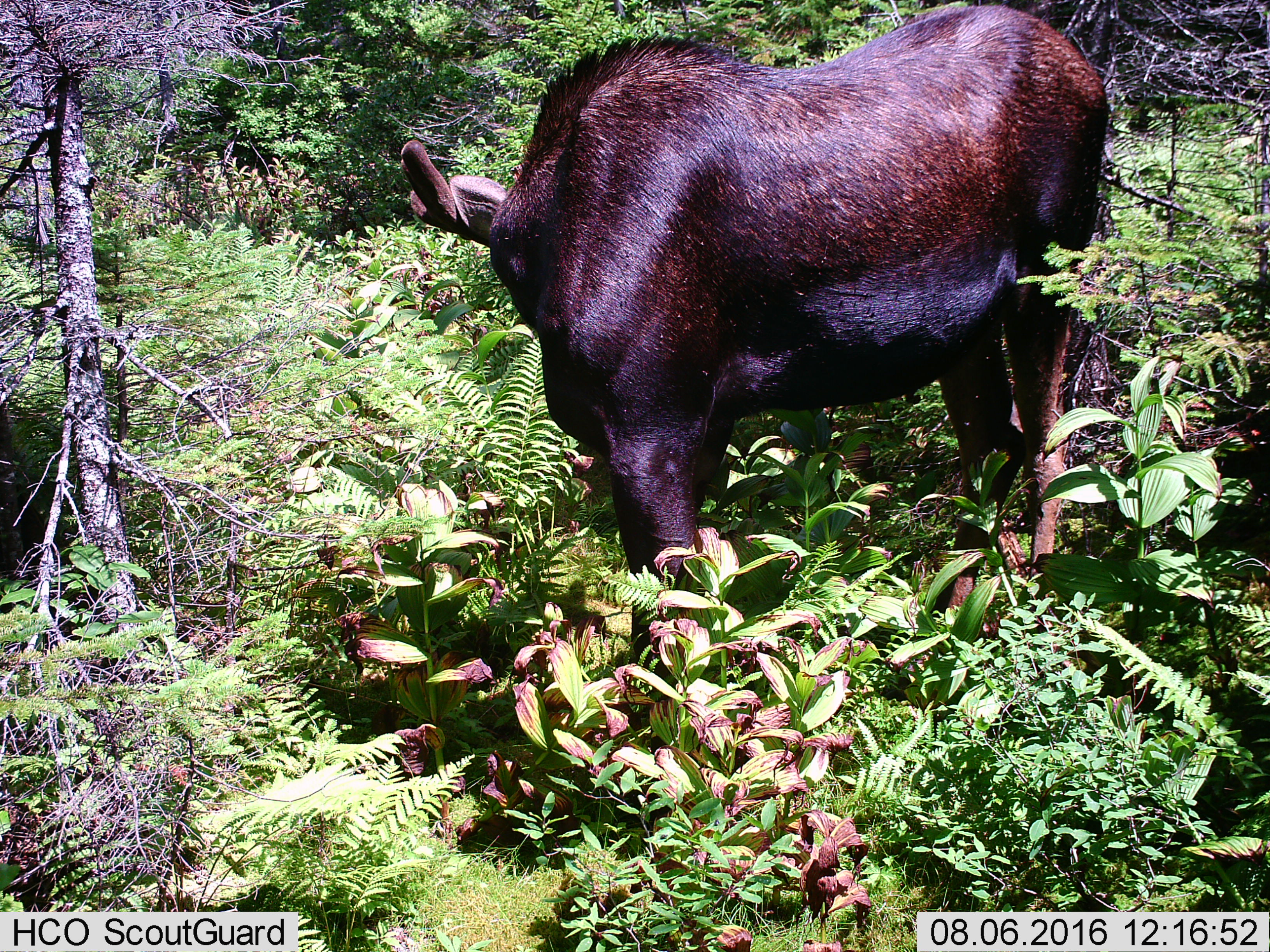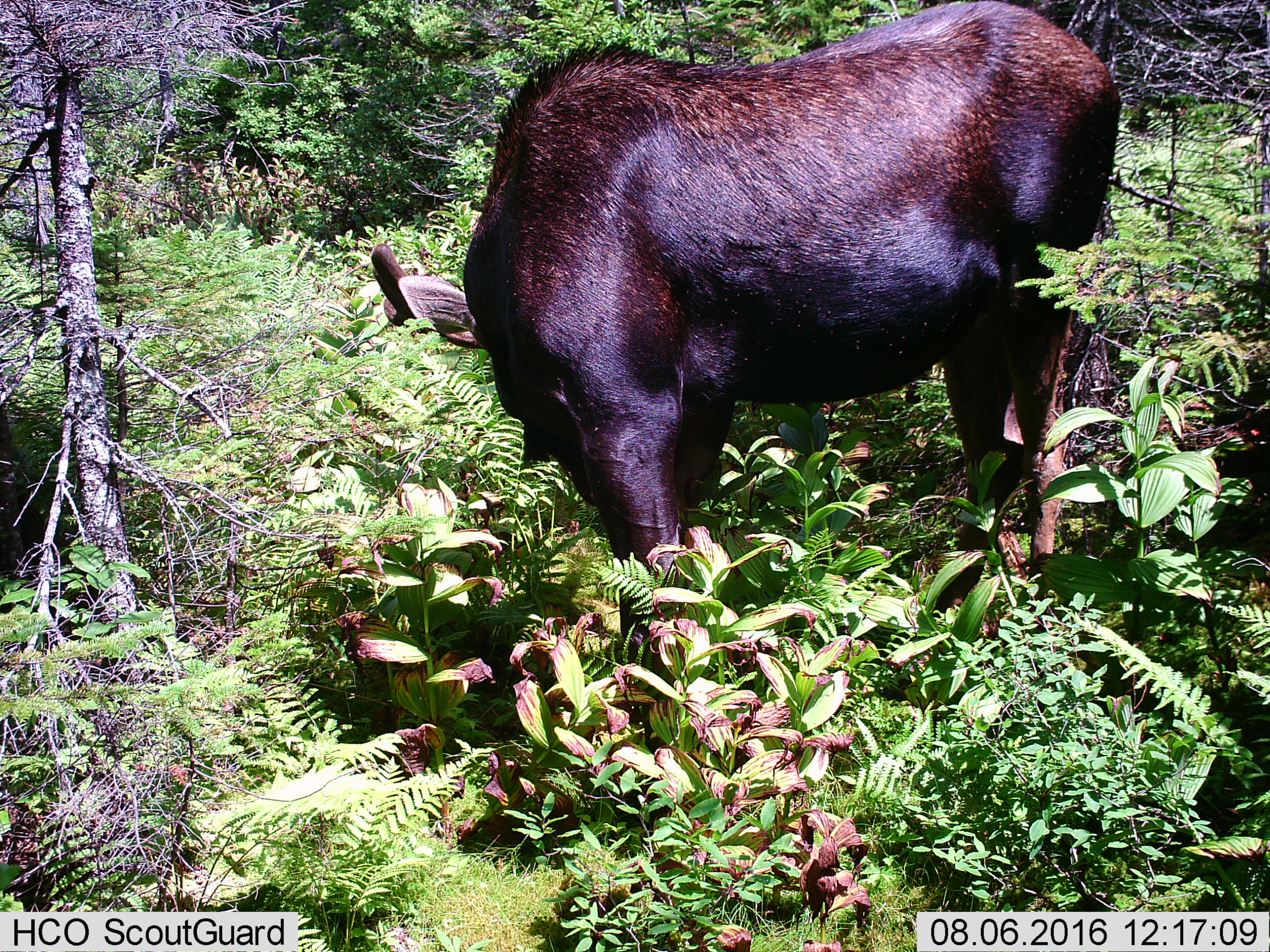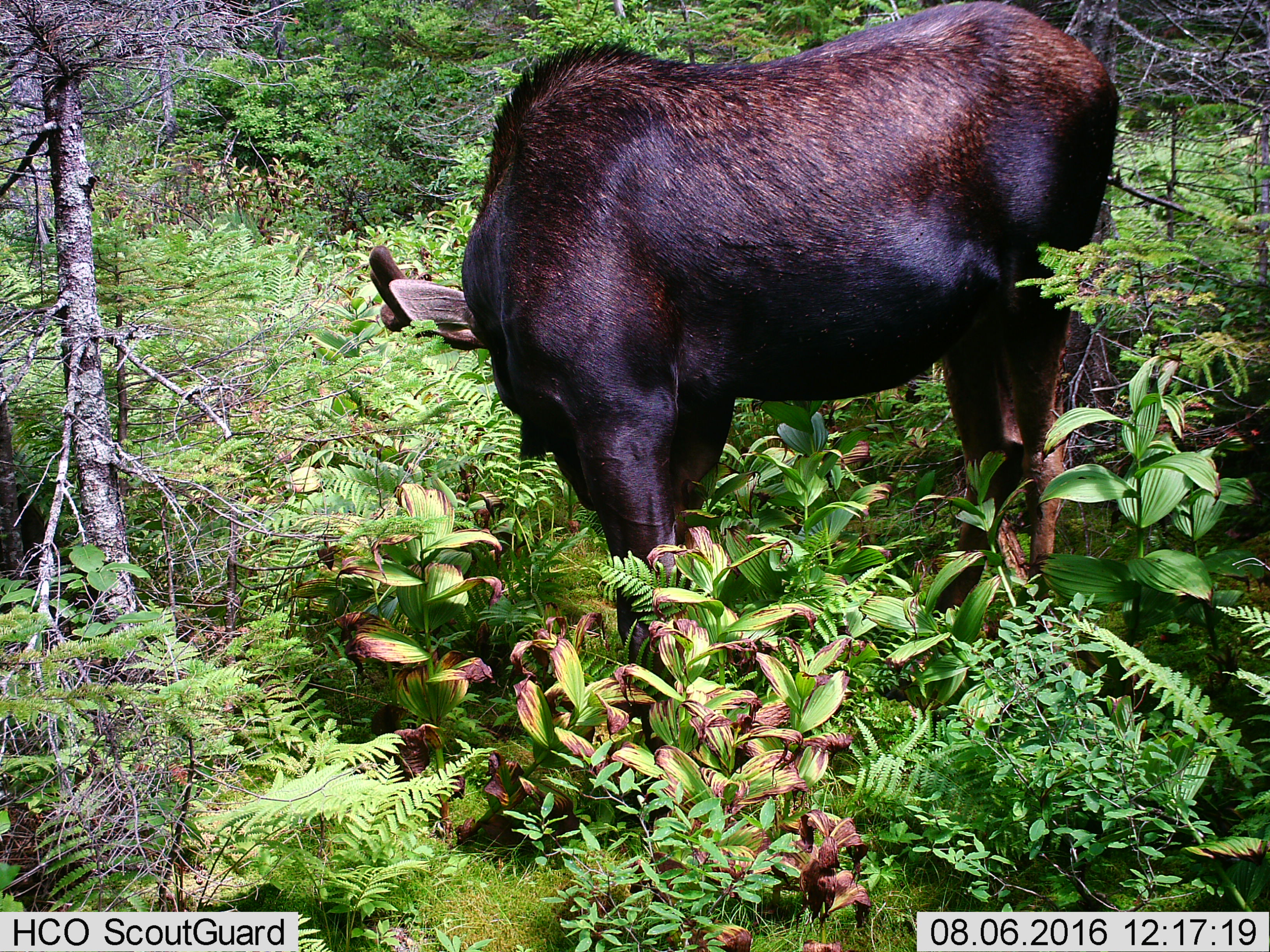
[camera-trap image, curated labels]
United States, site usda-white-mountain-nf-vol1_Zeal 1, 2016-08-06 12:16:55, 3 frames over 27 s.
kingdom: Animalia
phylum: Chordata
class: Mammalia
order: Artiodactyla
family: Cervidae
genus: Alces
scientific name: Alces alces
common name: moose